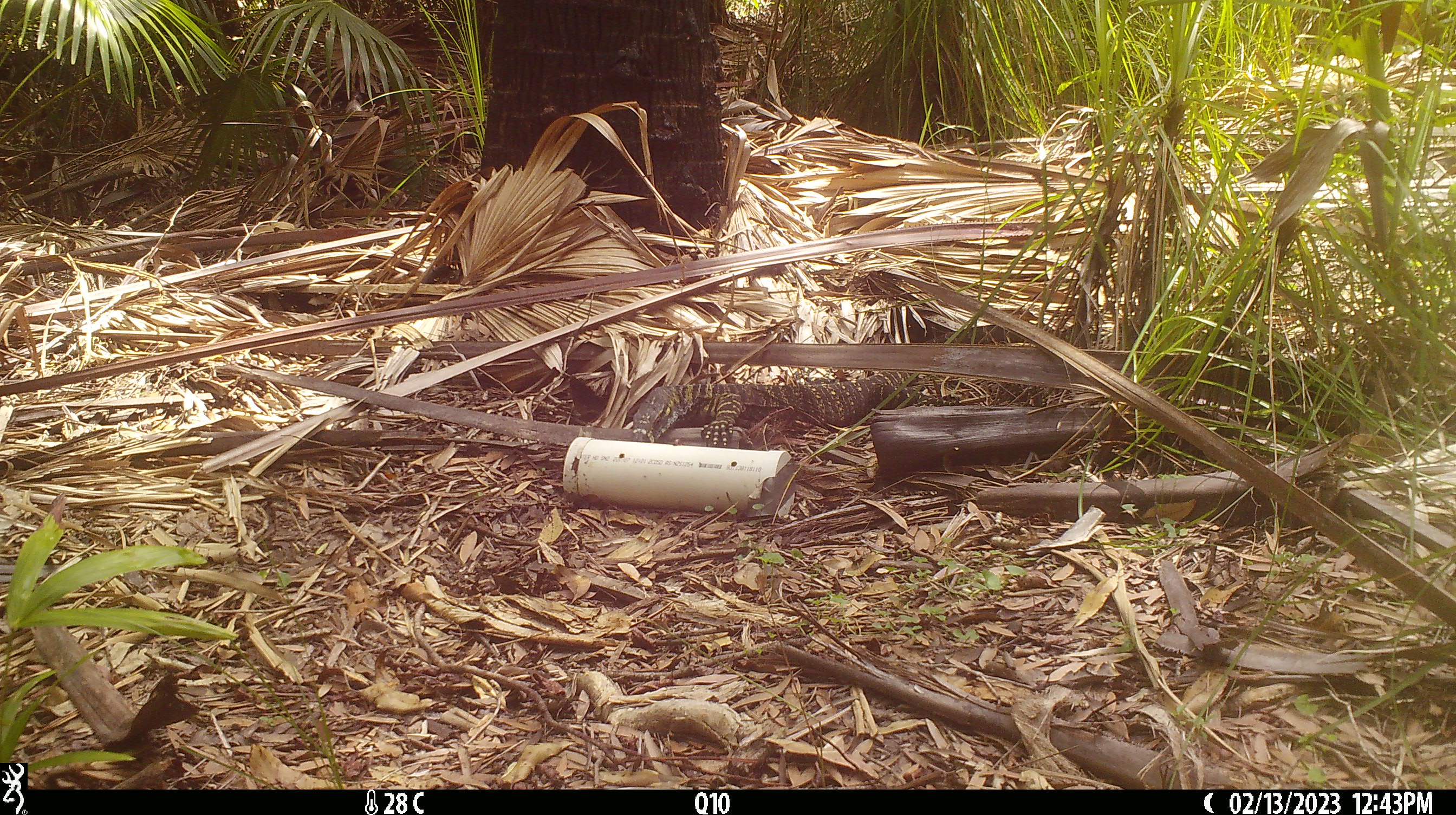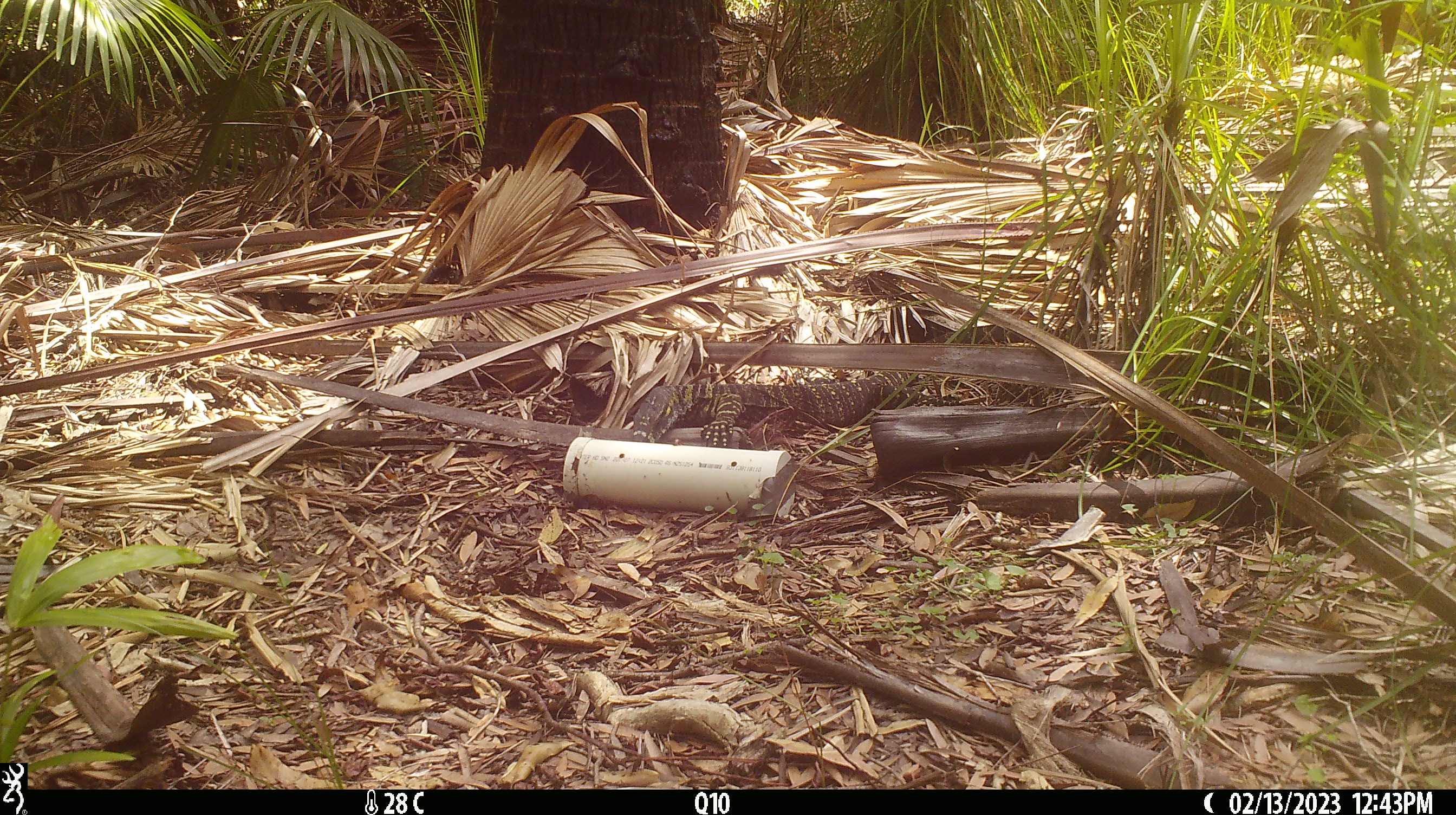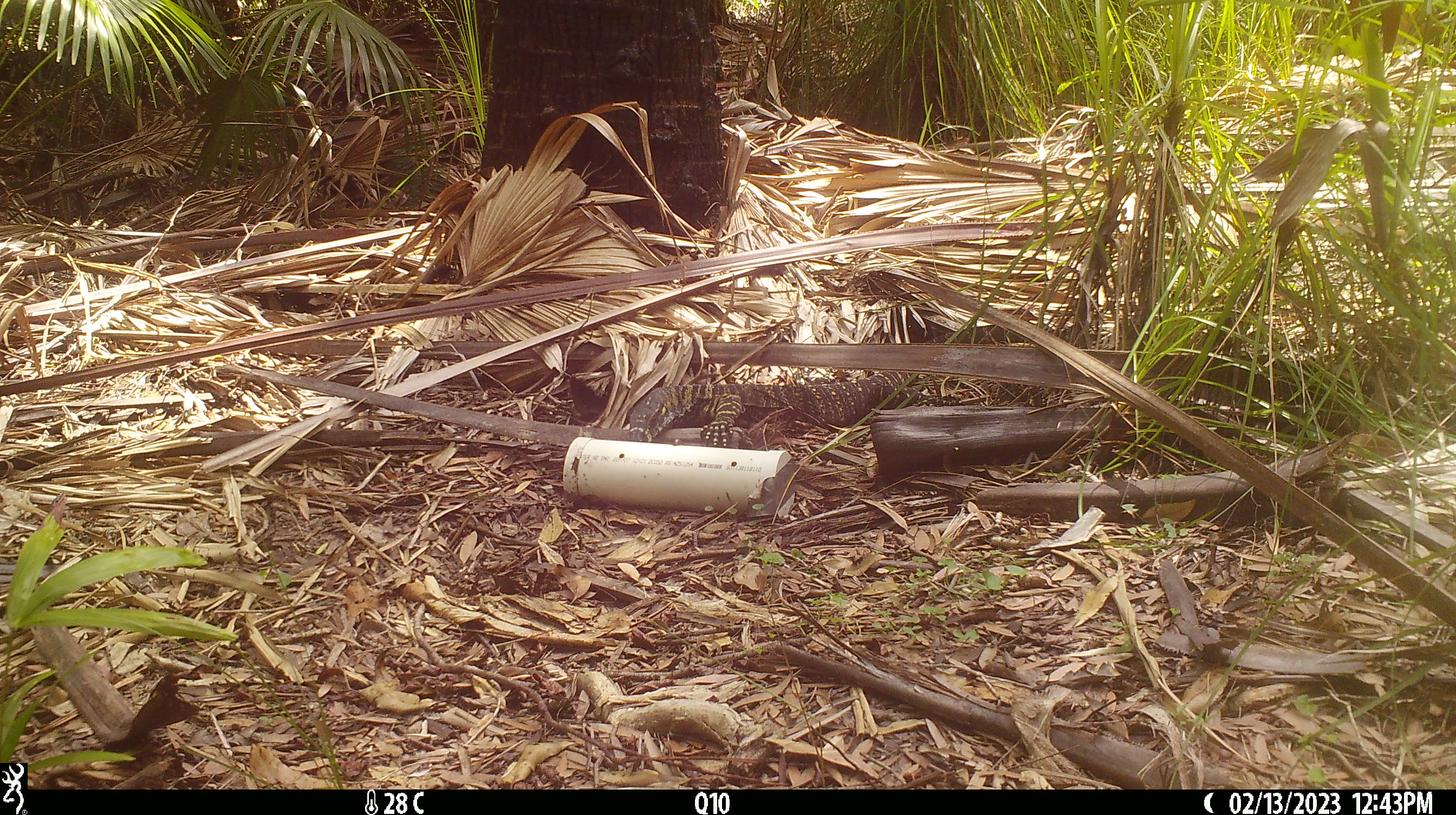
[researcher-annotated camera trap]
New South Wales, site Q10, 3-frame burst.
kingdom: Animalia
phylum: Chordata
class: Reptilia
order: Squamata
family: Varanidae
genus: Varanus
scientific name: Varanus varius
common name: lace monitor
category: goanna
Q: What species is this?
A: Goanna (lace monitor) (Varanus varius).